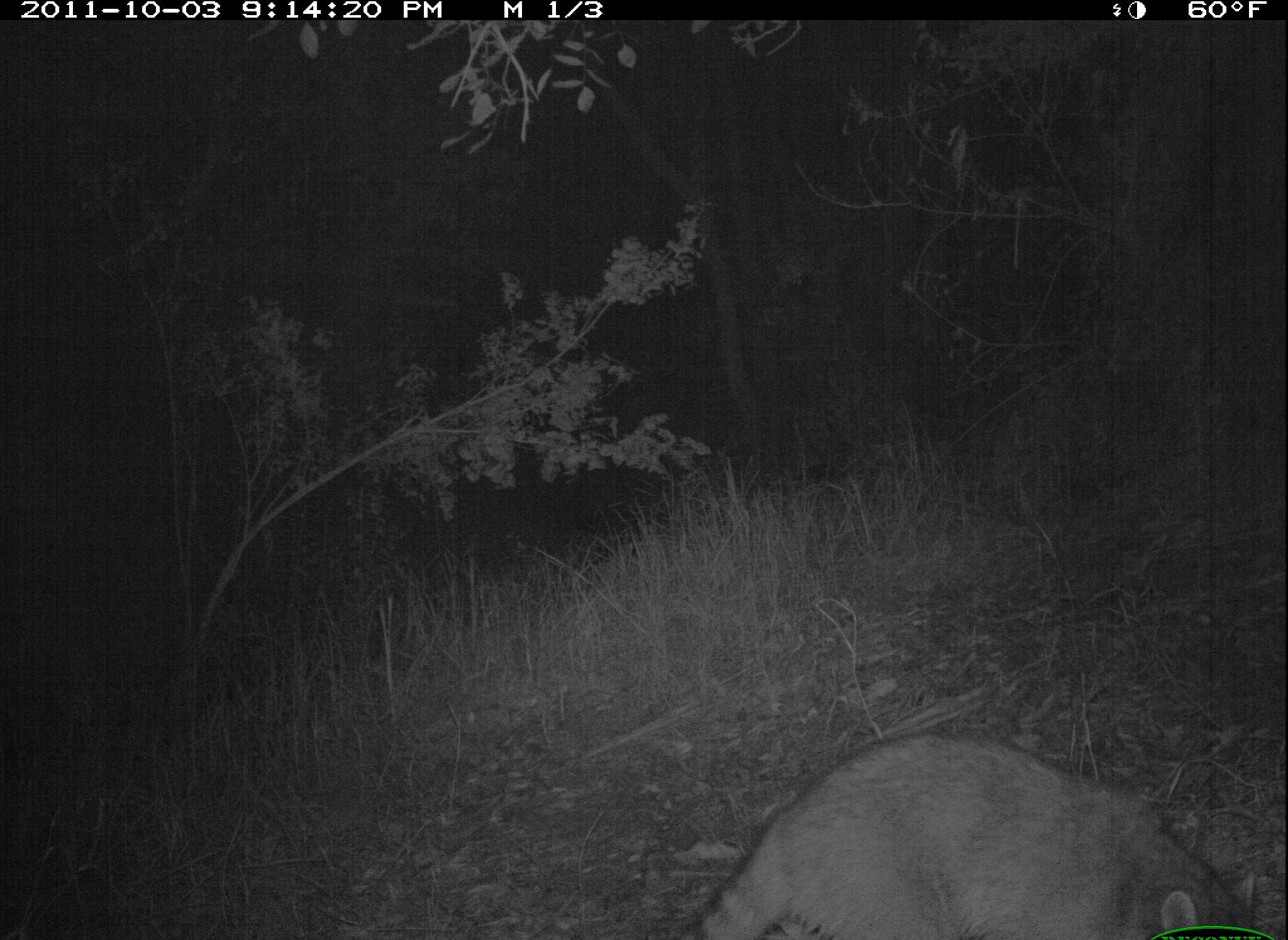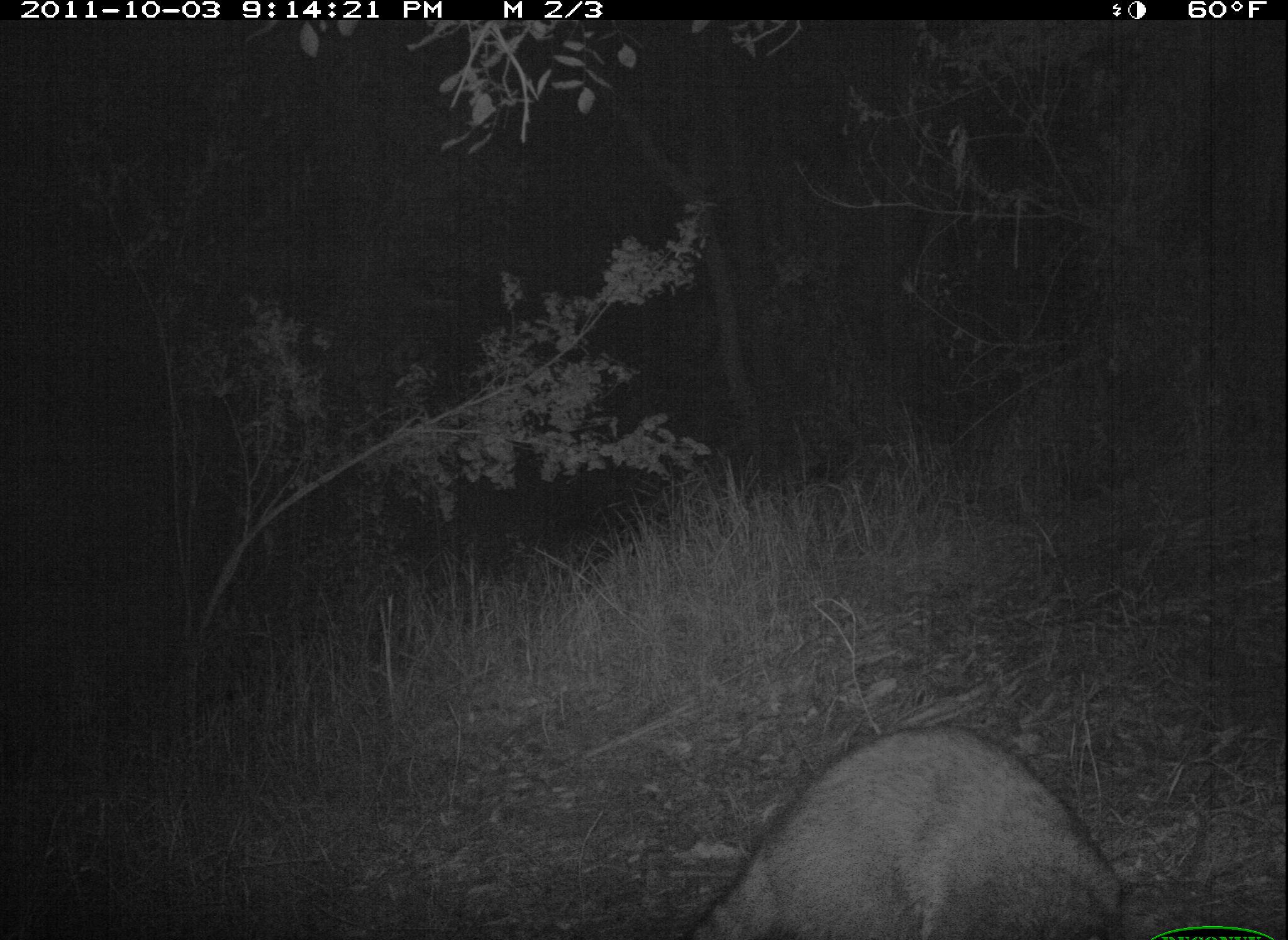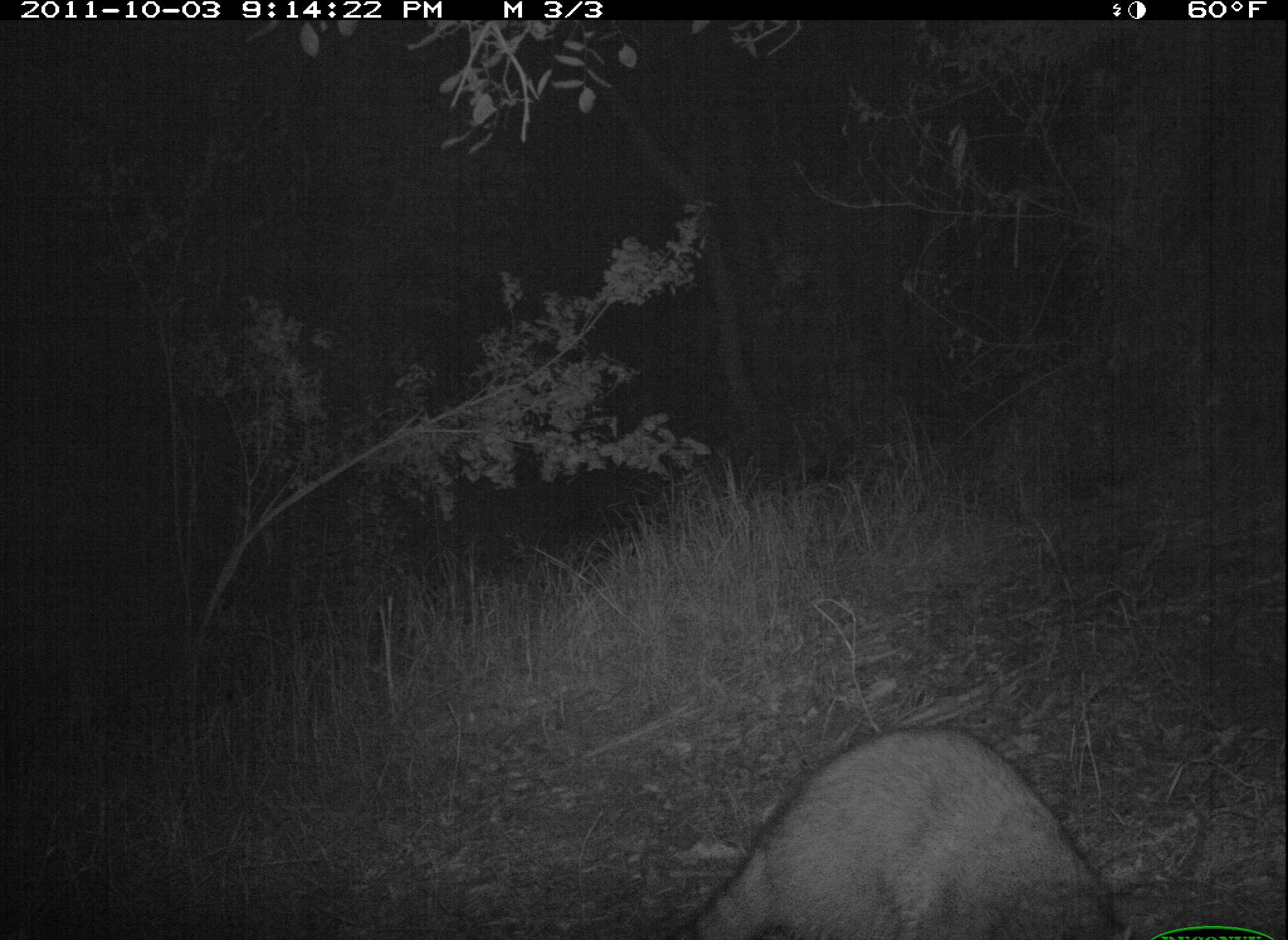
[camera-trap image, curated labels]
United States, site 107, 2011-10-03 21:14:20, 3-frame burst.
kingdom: Animalia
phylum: Chordata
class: Mammalia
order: Carnivora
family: Procyonidae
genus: Procyon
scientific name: Procyon lotor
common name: raccoon